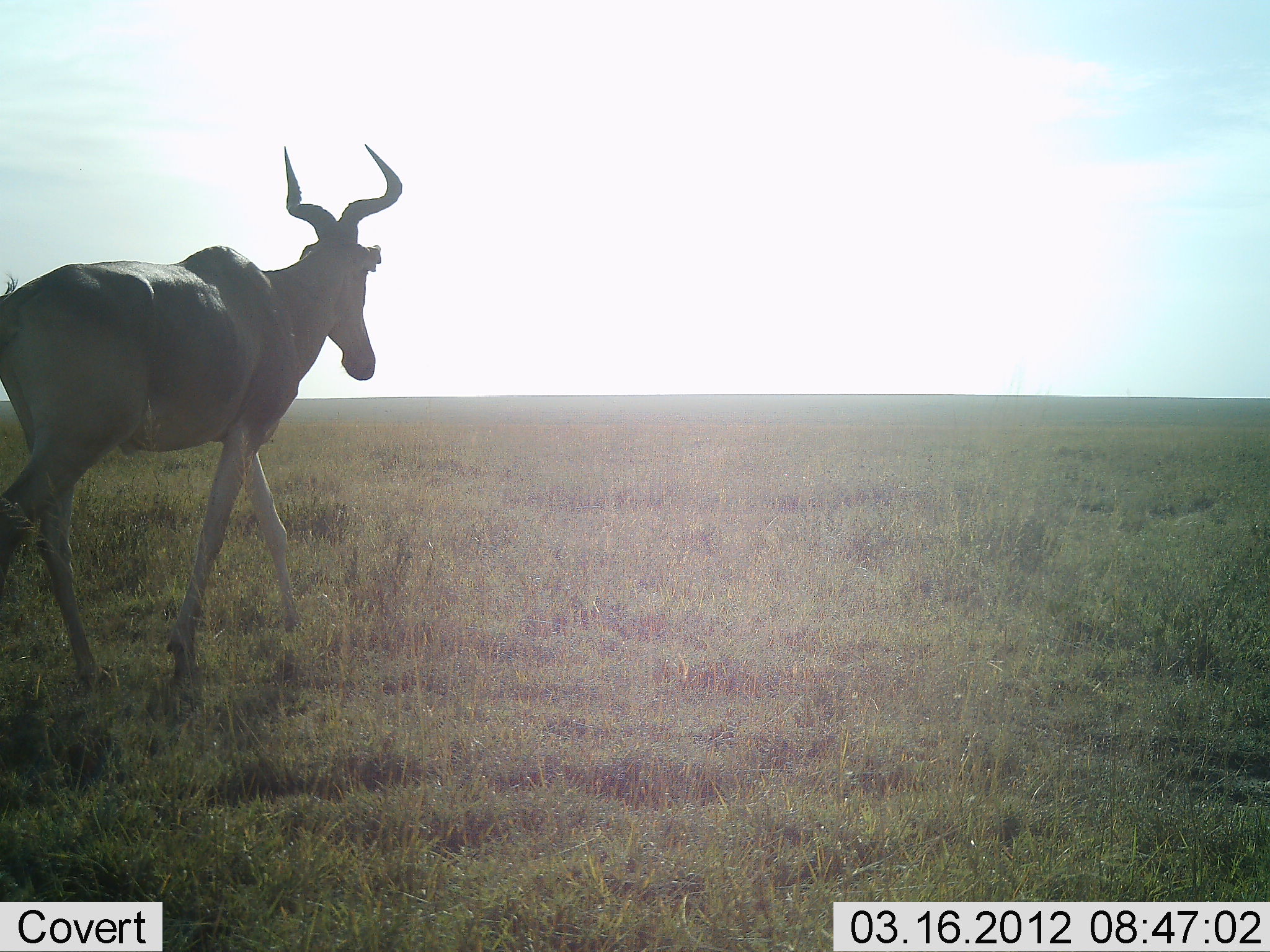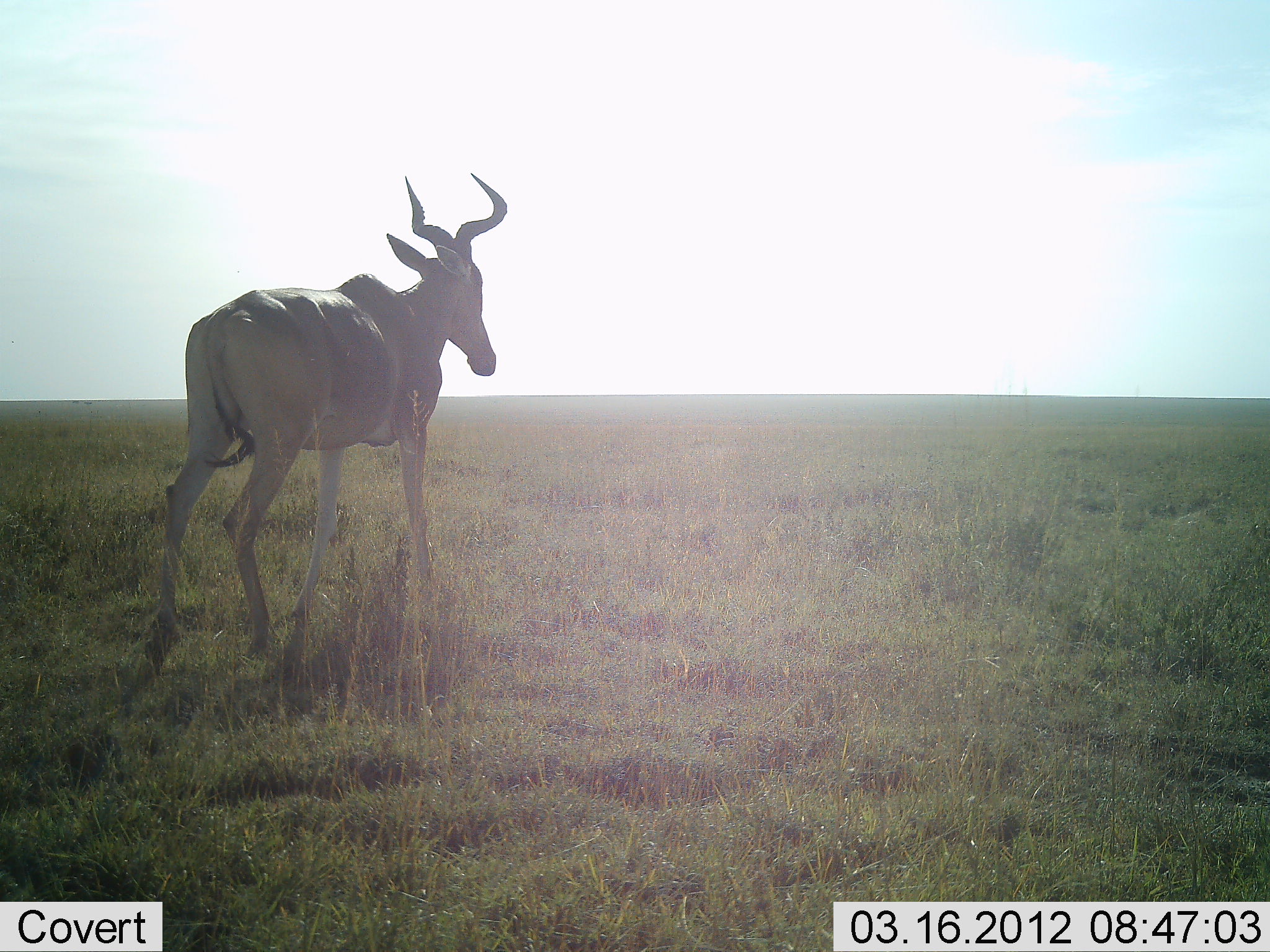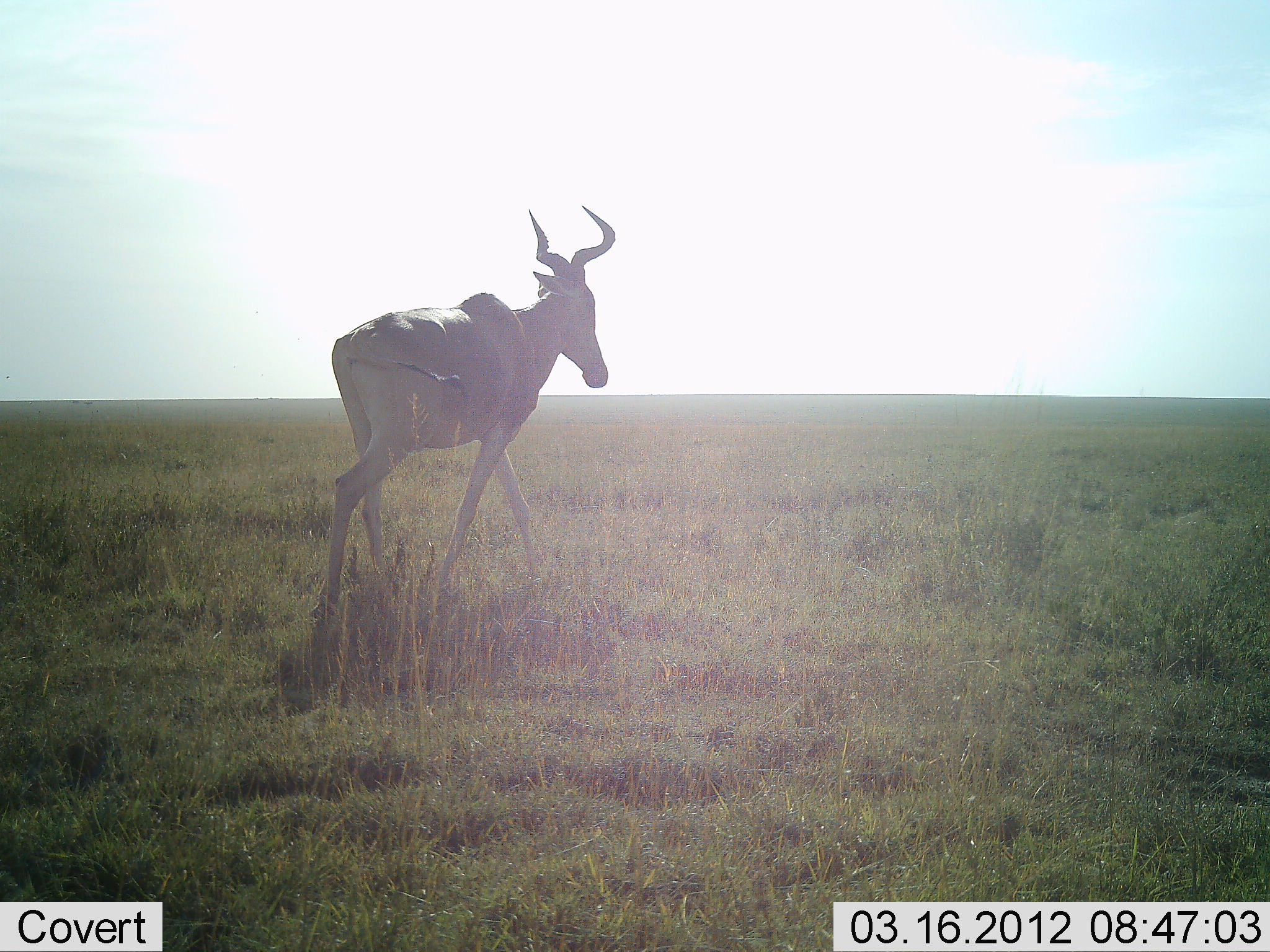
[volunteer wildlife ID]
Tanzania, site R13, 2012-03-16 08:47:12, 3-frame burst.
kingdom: Animalia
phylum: Chordata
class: Mammalia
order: Artiodactyla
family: Bovidae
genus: Alcelaphus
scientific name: Alcelaphus buselaphus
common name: hartebeest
Hartebeest (Alcelaphus buselaphus), count 1. Behavior (volunteer vote fractions): standing 15%, resting 0%, moving 100%, interacting 0%. Young present (vote fraction): 0%. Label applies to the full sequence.